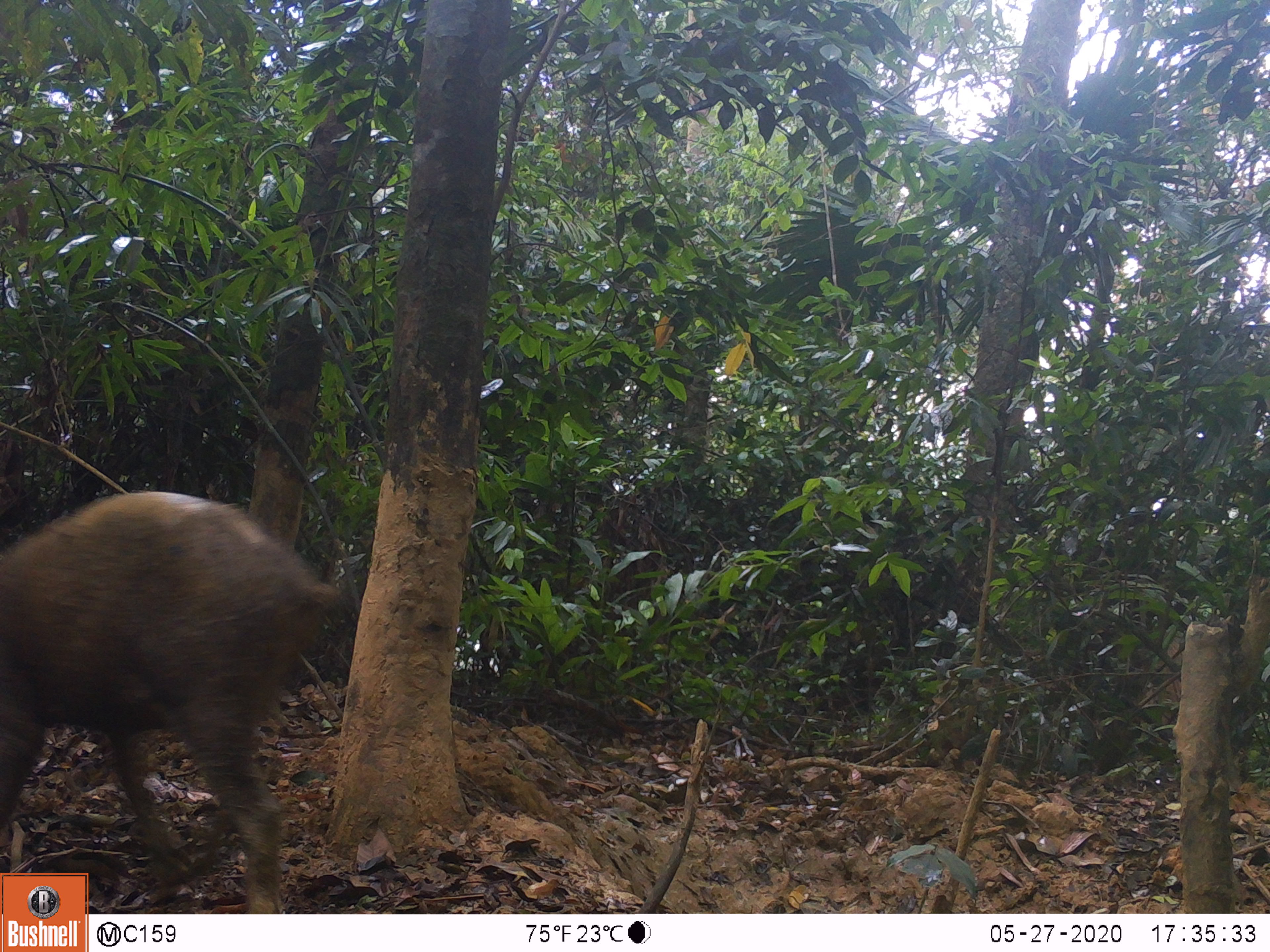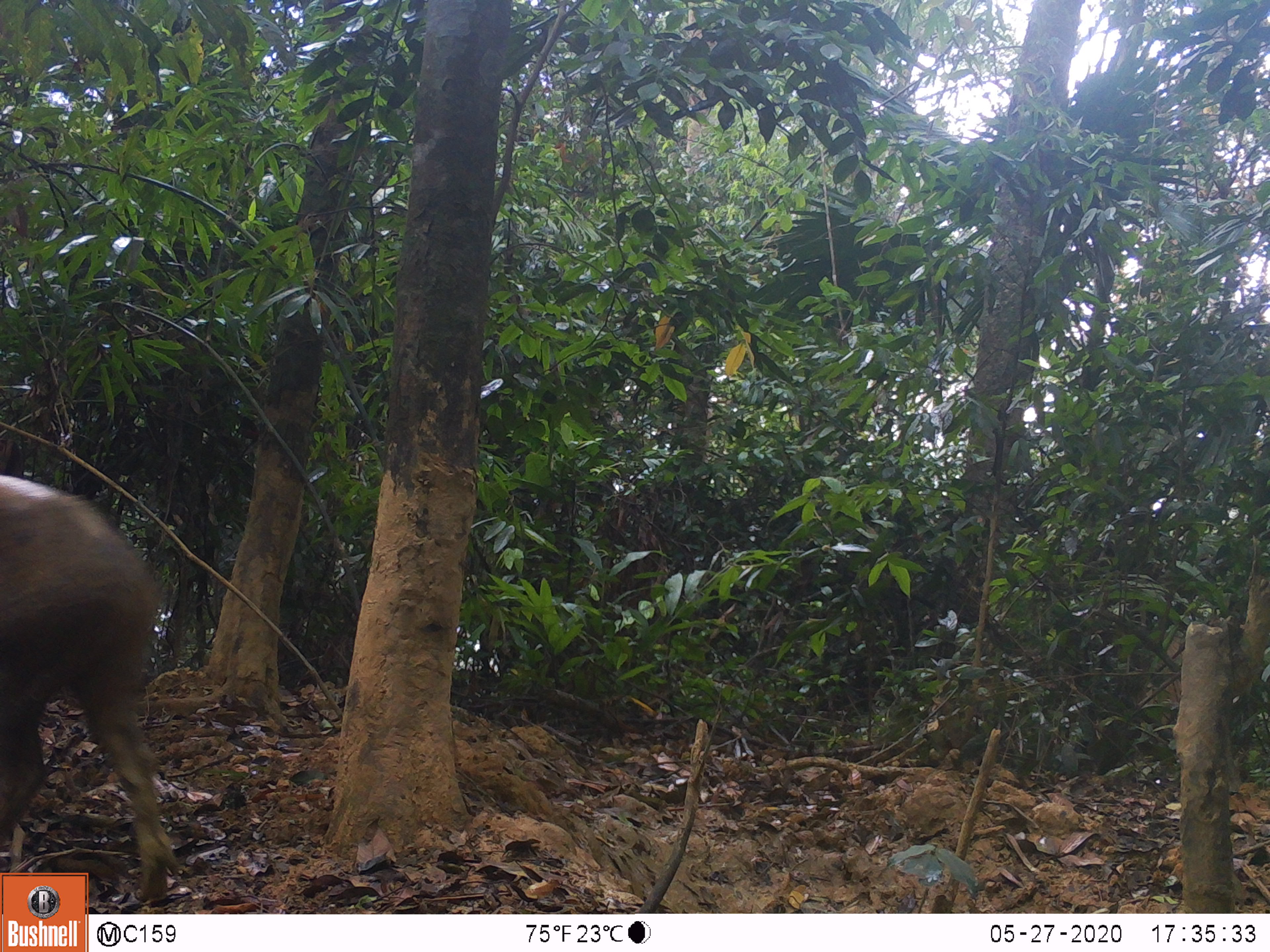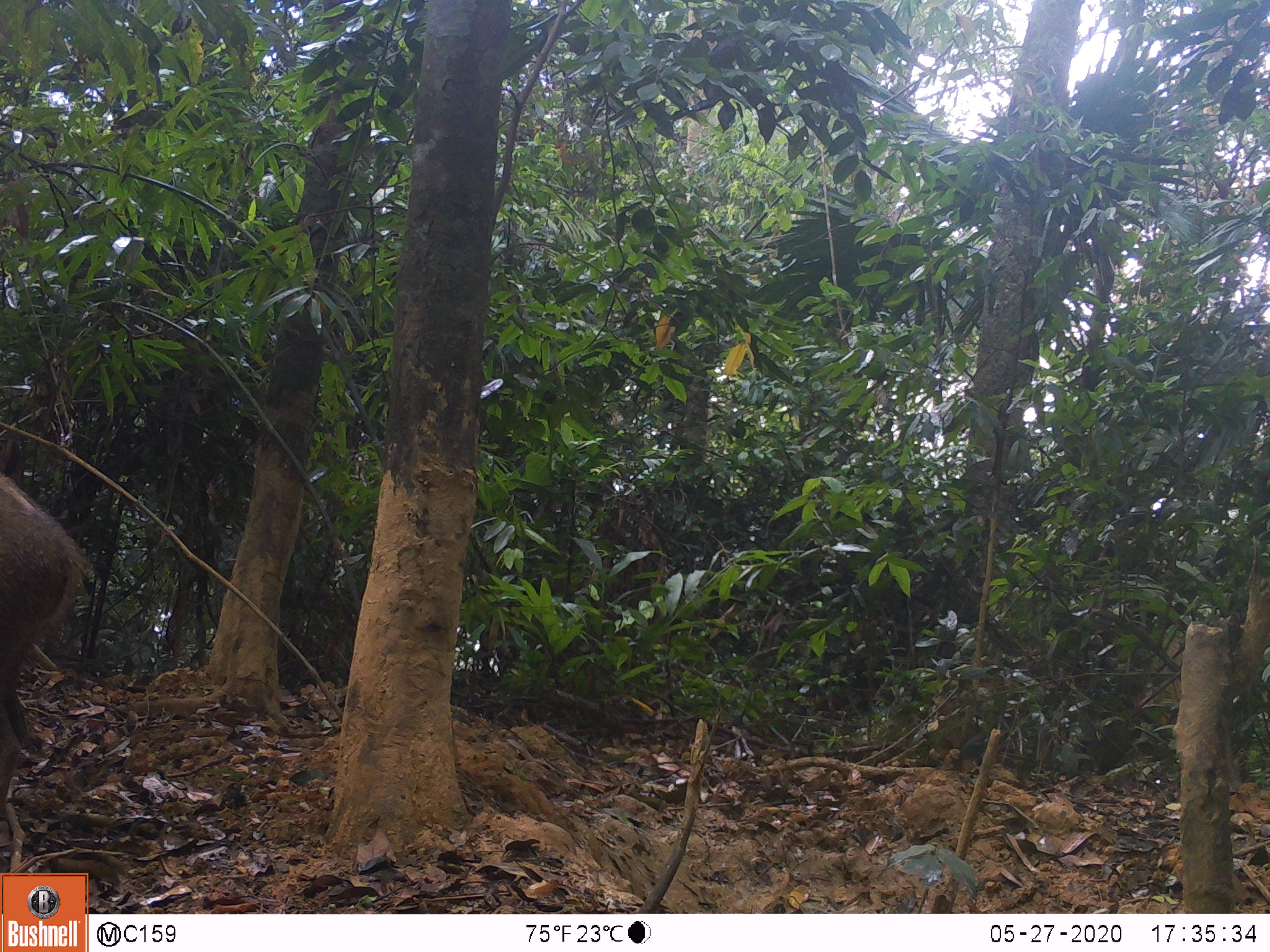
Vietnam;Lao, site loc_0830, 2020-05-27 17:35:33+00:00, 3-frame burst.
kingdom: Animalia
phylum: Chordata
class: Mammalia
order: Artiodactyla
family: Suidae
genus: Sus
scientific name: Sus scrofa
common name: eurasian wild pig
Eurasian wild pig (Sus scrofa). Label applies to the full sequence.